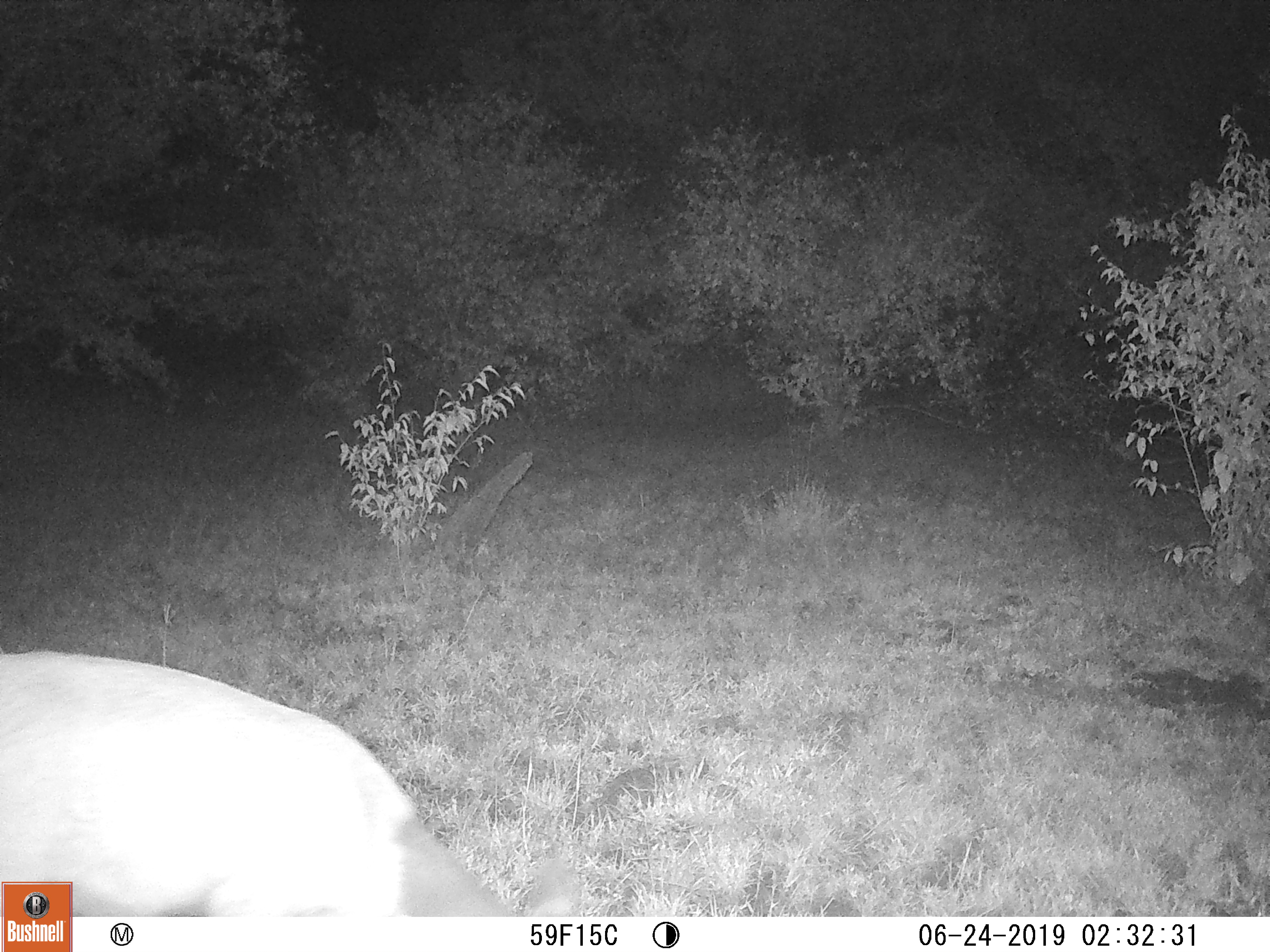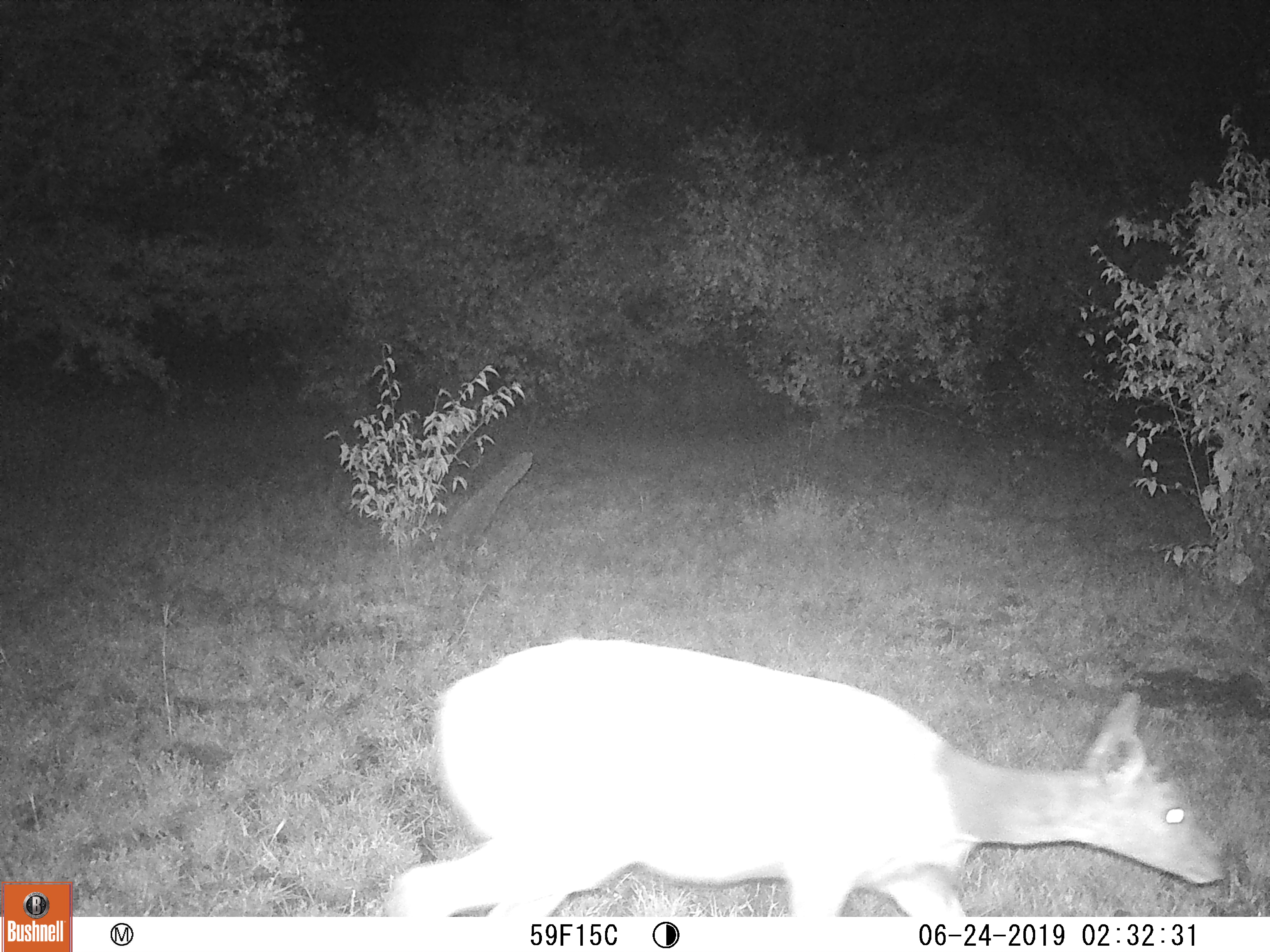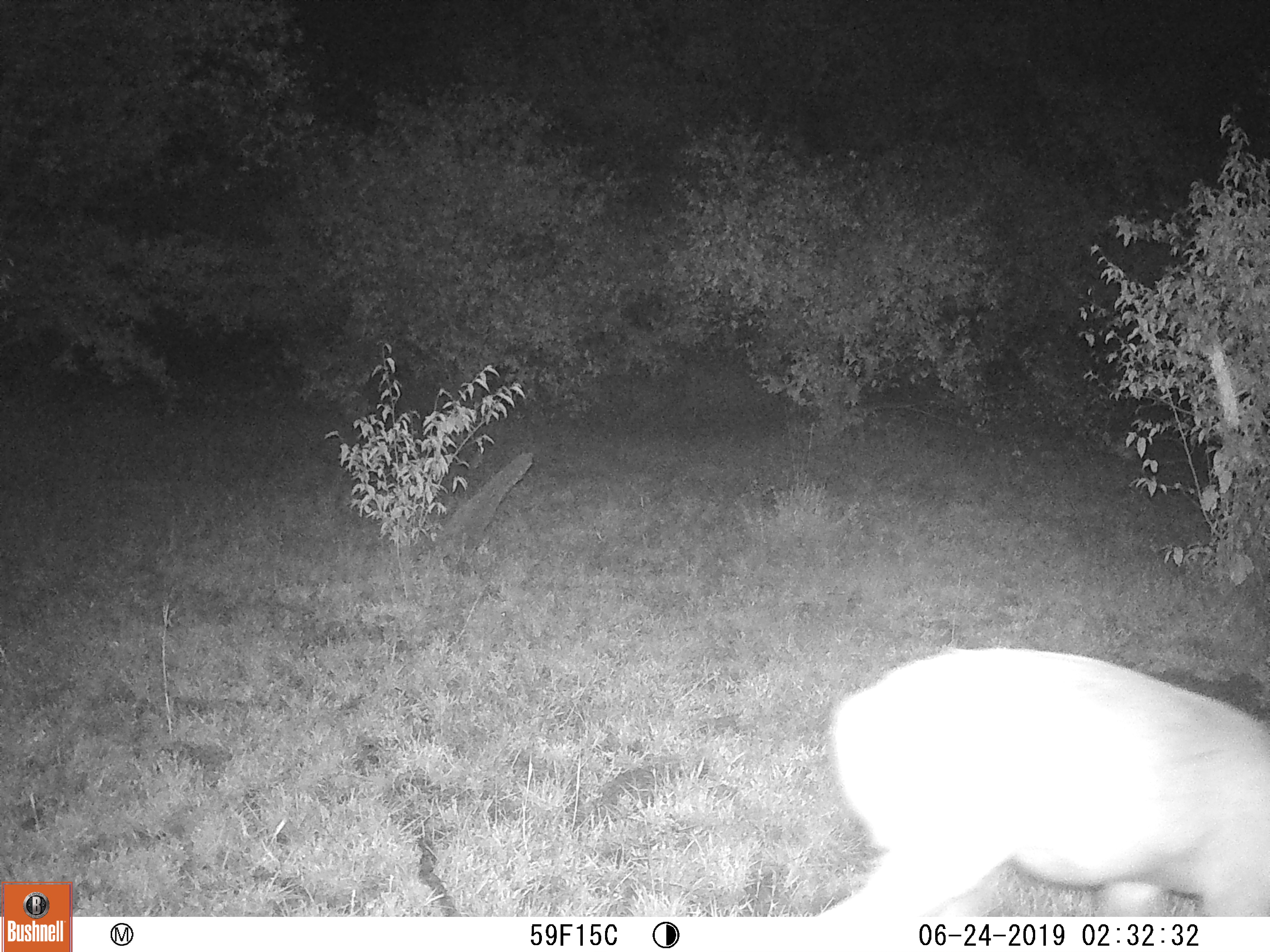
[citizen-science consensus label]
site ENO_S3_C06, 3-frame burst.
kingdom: Animalia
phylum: Chordata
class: Mammalia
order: Artiodactyla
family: Bovidae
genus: Aepyceros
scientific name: Aepyceros melampus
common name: impala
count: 1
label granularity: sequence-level